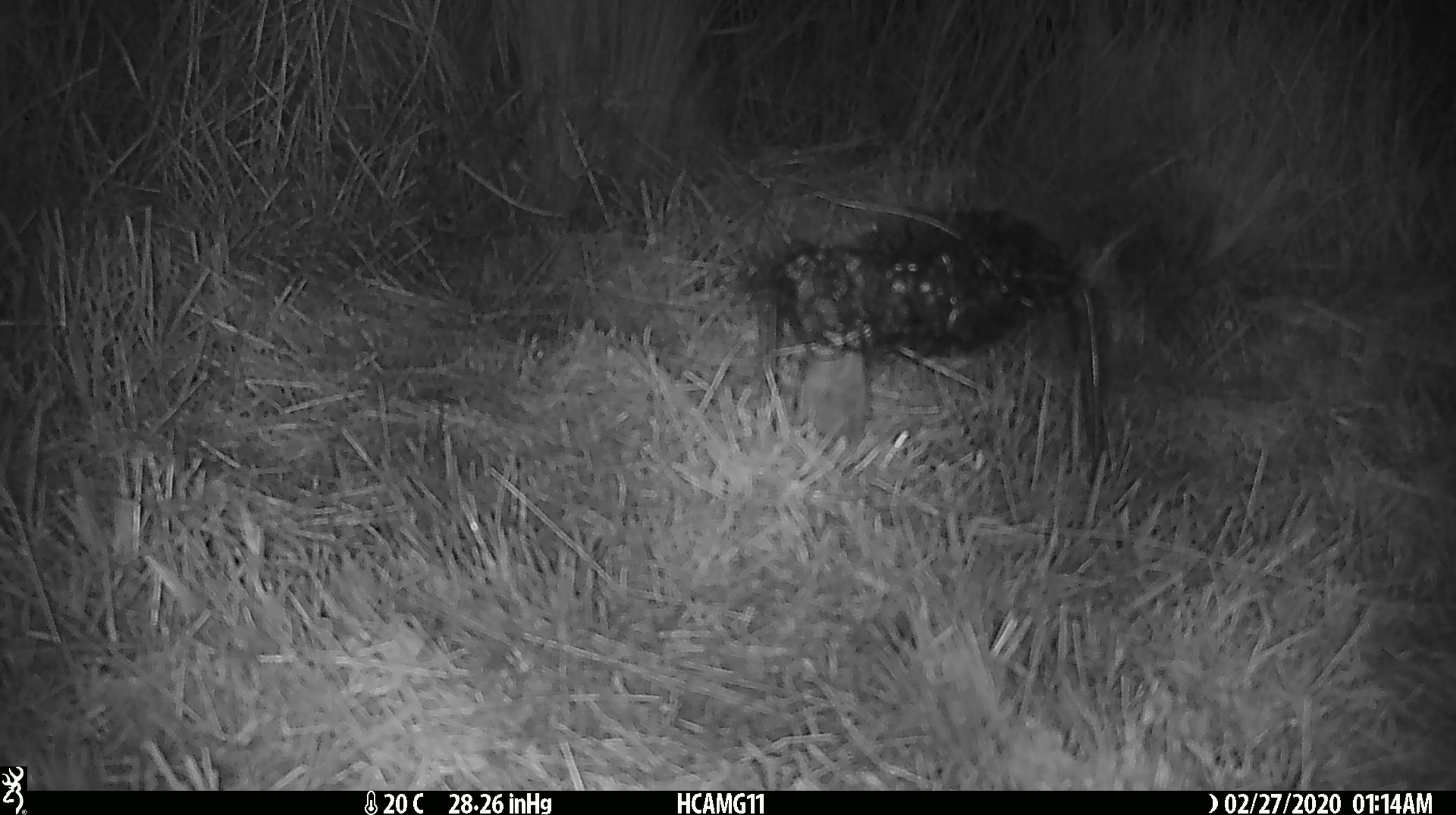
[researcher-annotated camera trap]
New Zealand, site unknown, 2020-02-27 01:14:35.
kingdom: Animalia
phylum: Chordata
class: Mammalia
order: Rodentia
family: Muridae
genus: Mus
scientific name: Mus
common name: mouse